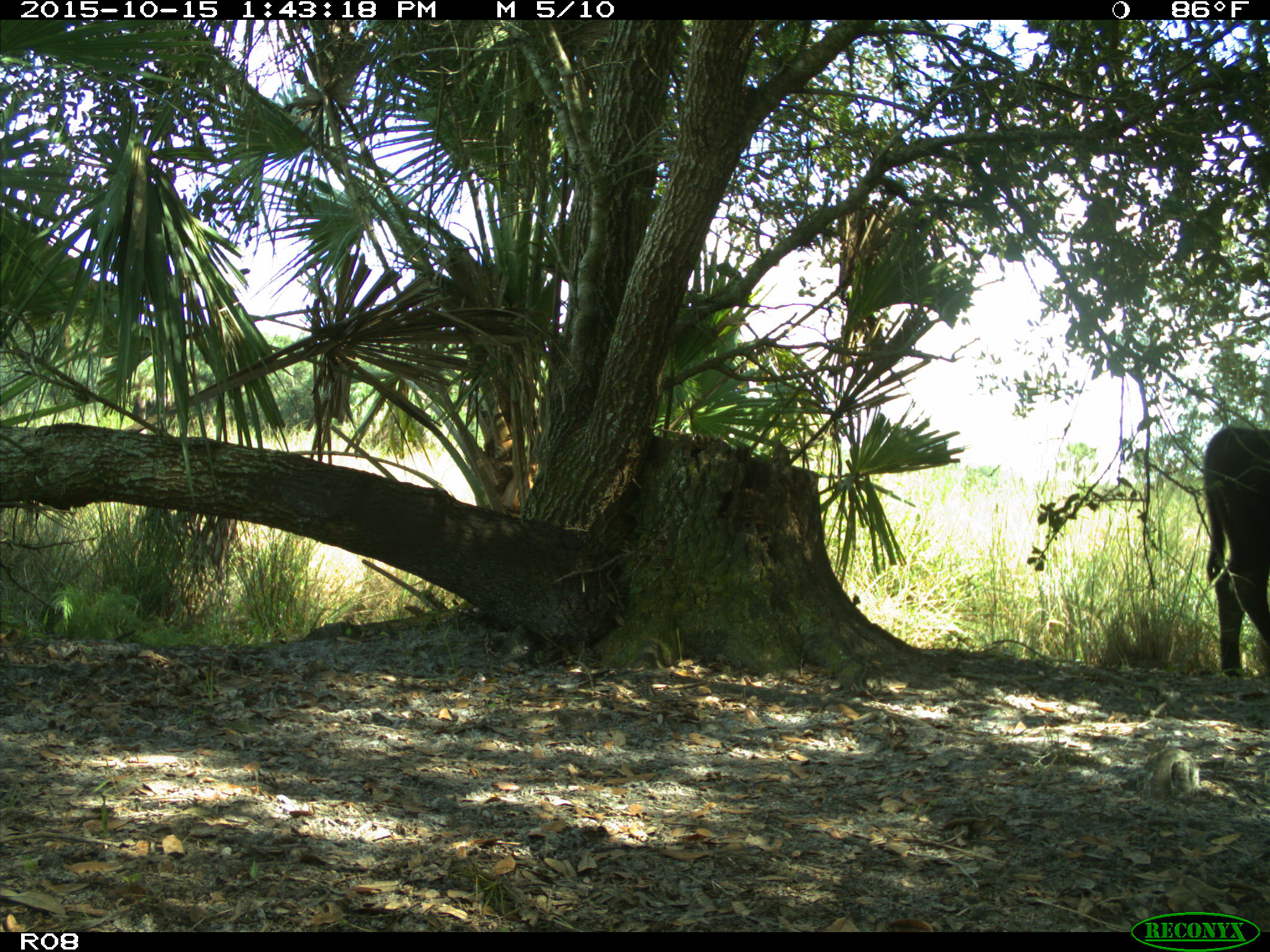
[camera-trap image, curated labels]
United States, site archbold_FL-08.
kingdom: Animalia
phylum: Chordata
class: Mammalia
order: Artiodactyla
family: Bovidae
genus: Bos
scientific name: Bos taurus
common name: domestic cow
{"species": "Bos taurus (domestic cow)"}